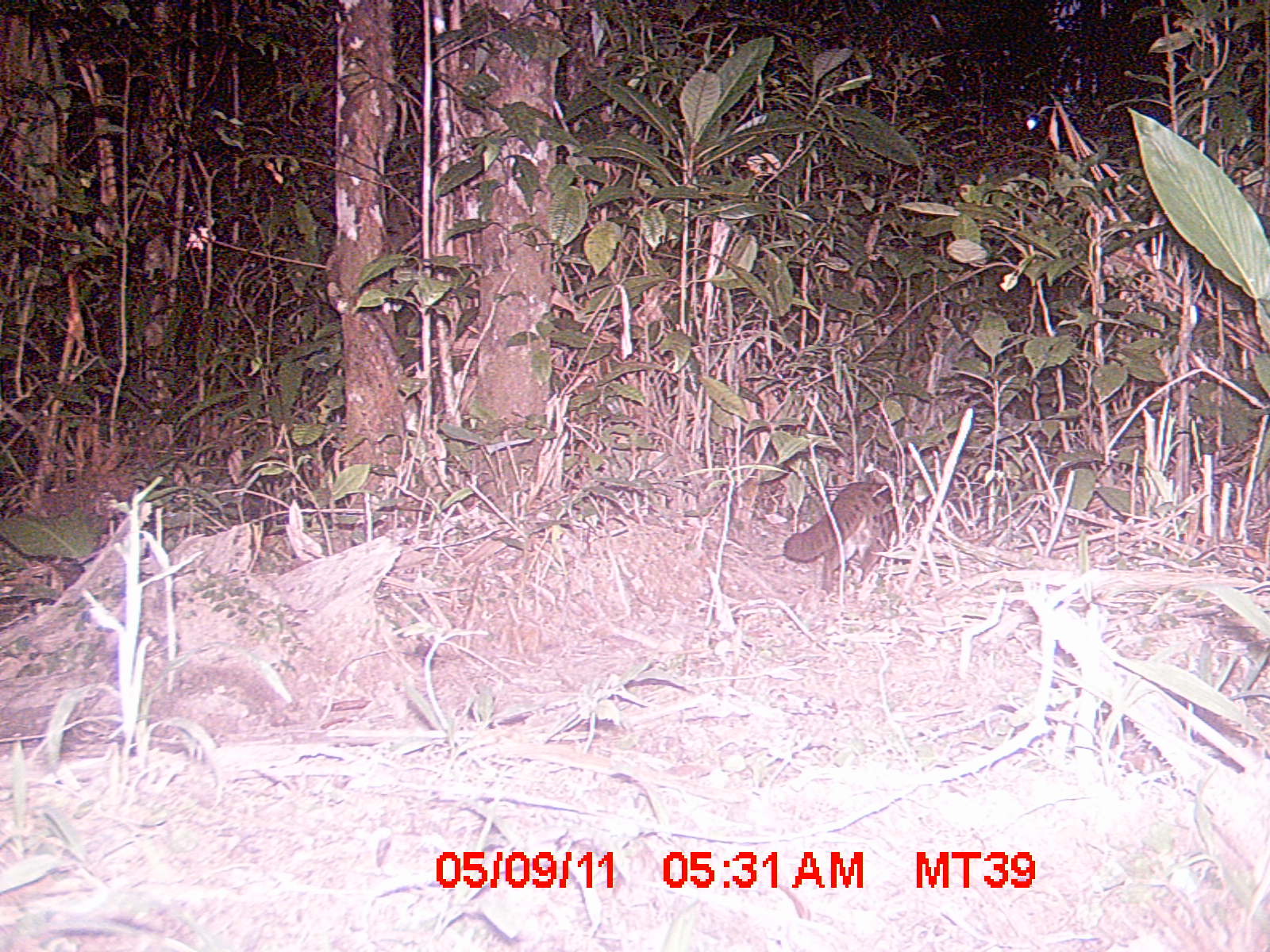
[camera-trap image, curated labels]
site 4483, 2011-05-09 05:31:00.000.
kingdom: Animalia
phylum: Chordata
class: Mammalia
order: Carnivora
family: Eupleridae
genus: Fossa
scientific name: Fossa fossana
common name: fanaloka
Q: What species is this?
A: Fossa fossana (fanaloka).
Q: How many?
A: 1.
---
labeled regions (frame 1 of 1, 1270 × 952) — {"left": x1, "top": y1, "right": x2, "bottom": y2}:
fossa fossana: {"left": 781, "top": 480, "right": 987, "bottom": 593}